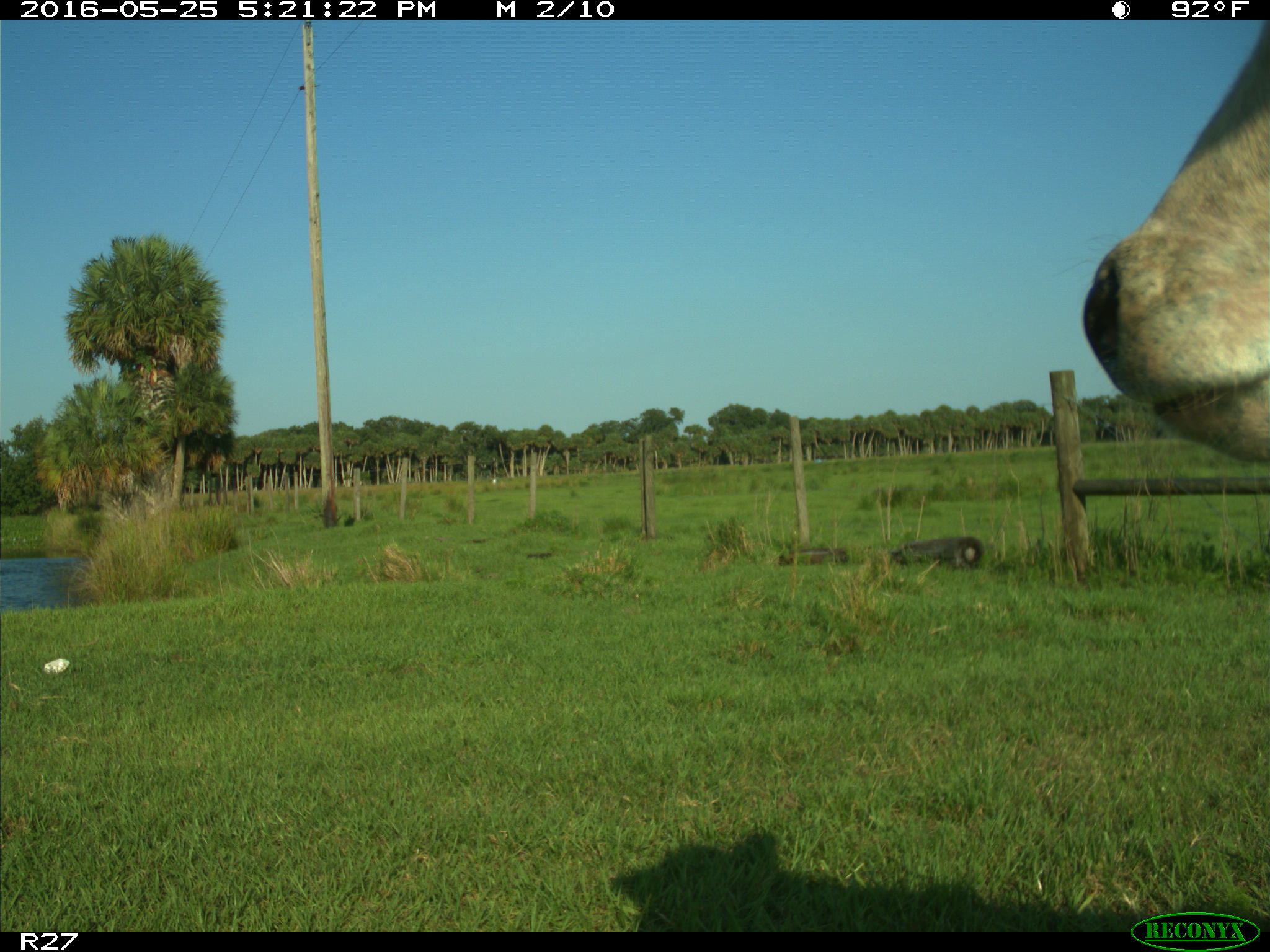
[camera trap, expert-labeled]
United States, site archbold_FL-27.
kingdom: Animalia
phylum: Chordata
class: Mammalia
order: Artiodactyla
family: Bovidae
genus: Bos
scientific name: Bos taurus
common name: domestic cow